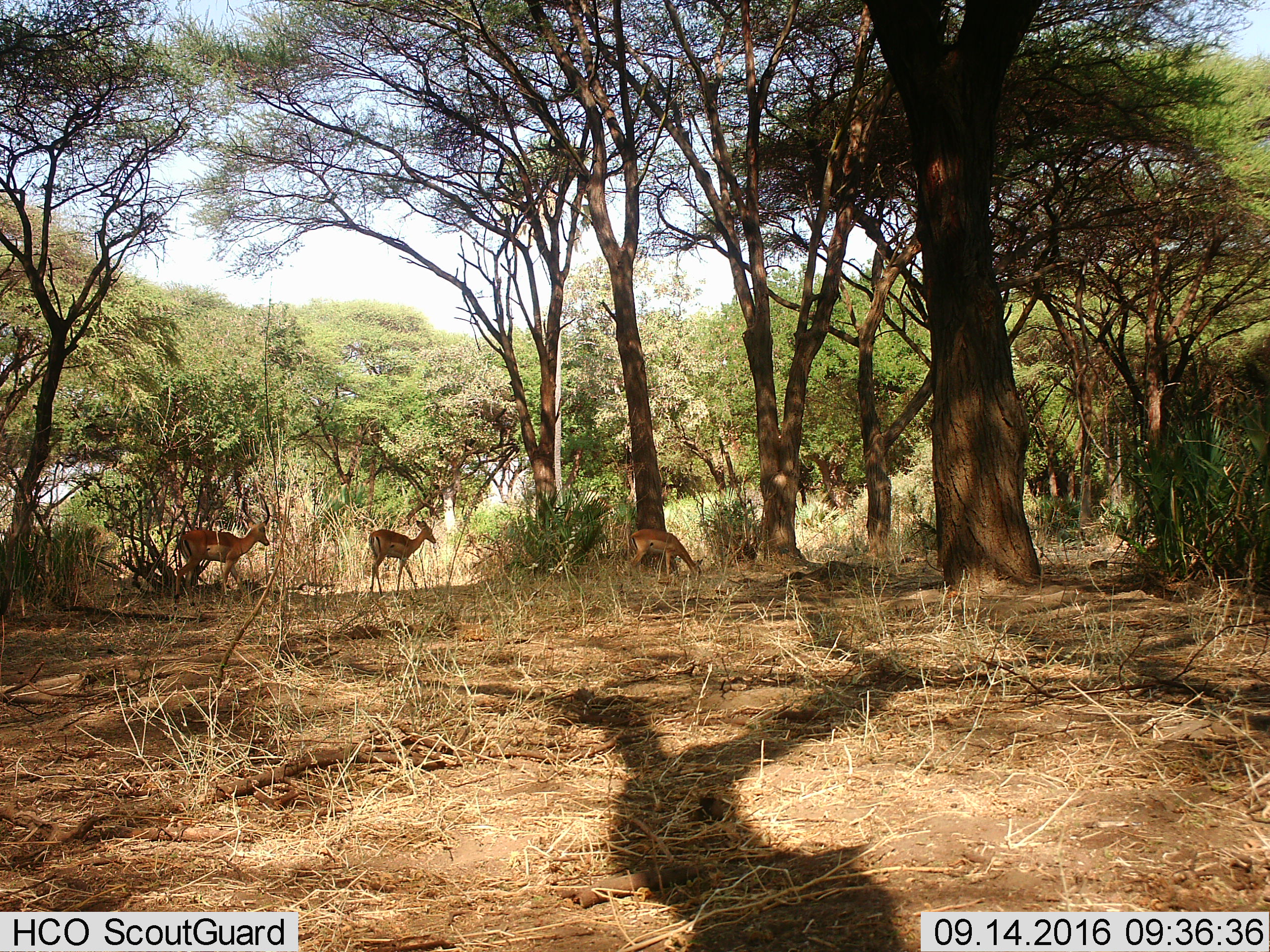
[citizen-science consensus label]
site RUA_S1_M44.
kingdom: Animalia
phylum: Chordata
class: Mammalia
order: Artiodactyla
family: Bovidae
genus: Aepyceros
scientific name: Aepyceros melampus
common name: impala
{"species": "impala (Aepyceros melampus)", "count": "3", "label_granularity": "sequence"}